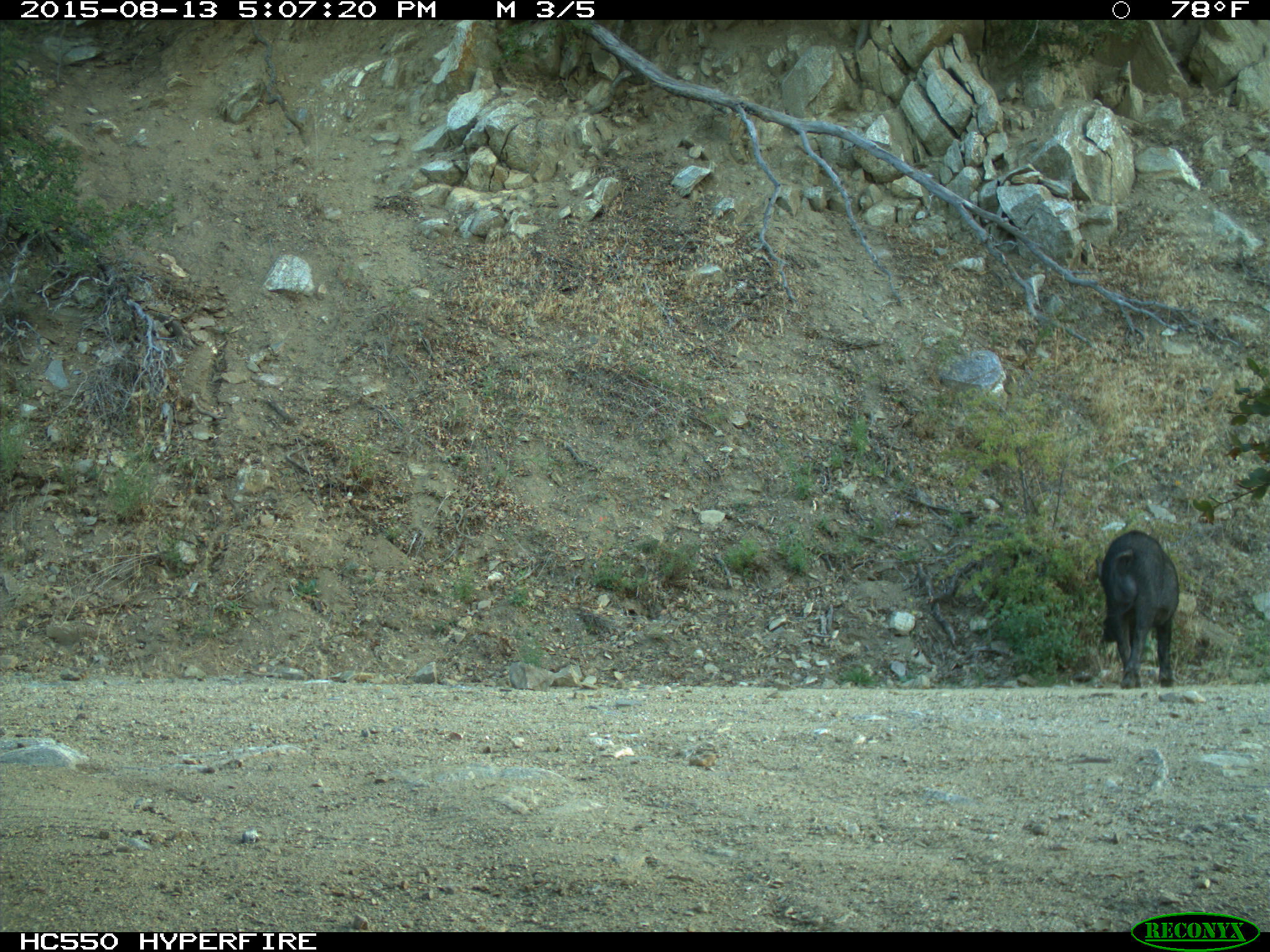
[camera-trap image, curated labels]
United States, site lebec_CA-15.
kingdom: Animalia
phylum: Chordata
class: Mammalia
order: Artiodactyla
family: Suidae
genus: Sus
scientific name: Sus scrofa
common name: wild boar